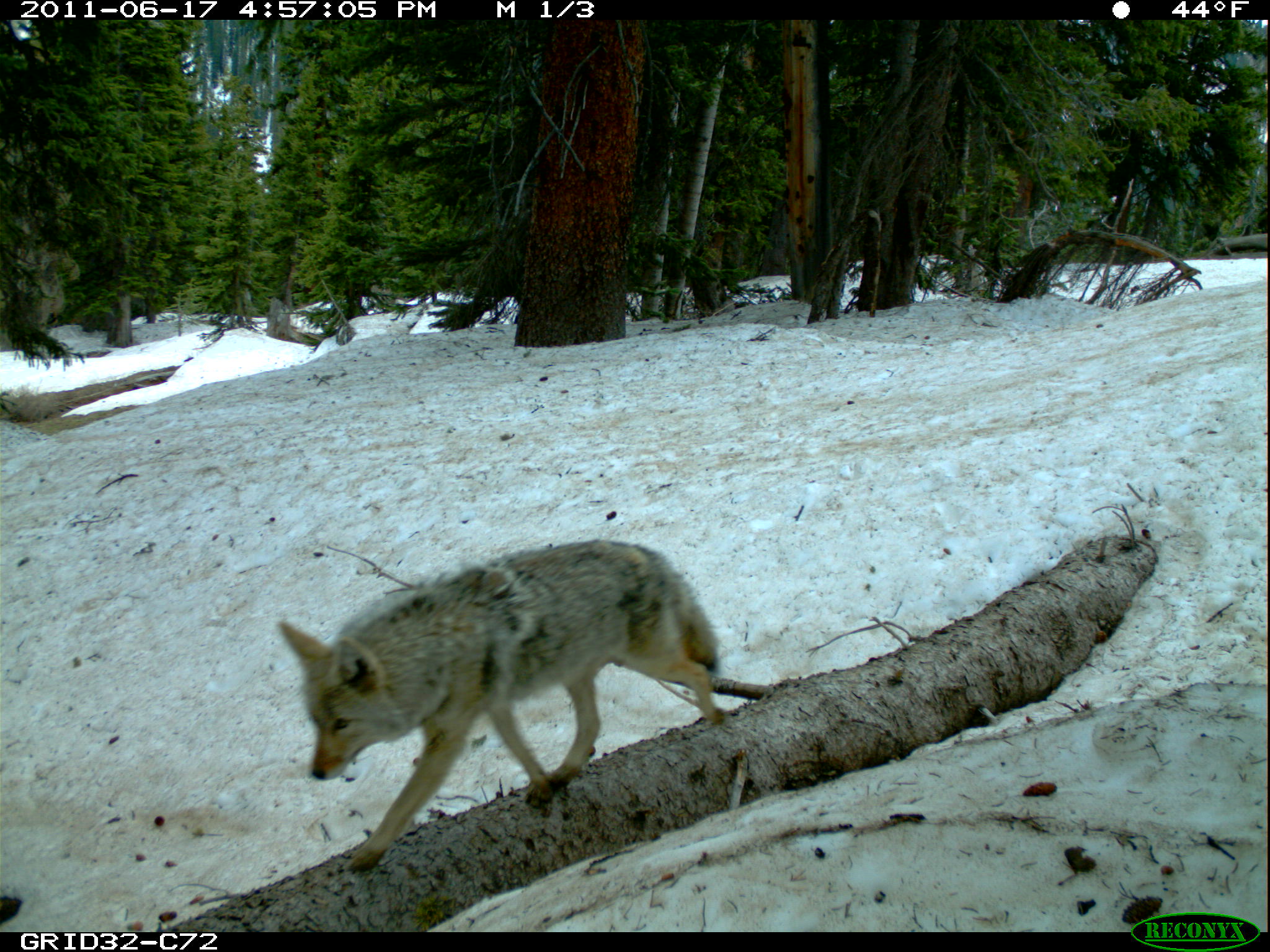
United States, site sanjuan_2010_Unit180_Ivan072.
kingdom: Animalia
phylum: Chordata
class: Mammalia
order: Carnivora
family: Canidae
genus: Canis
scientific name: Canis latrans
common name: coyote